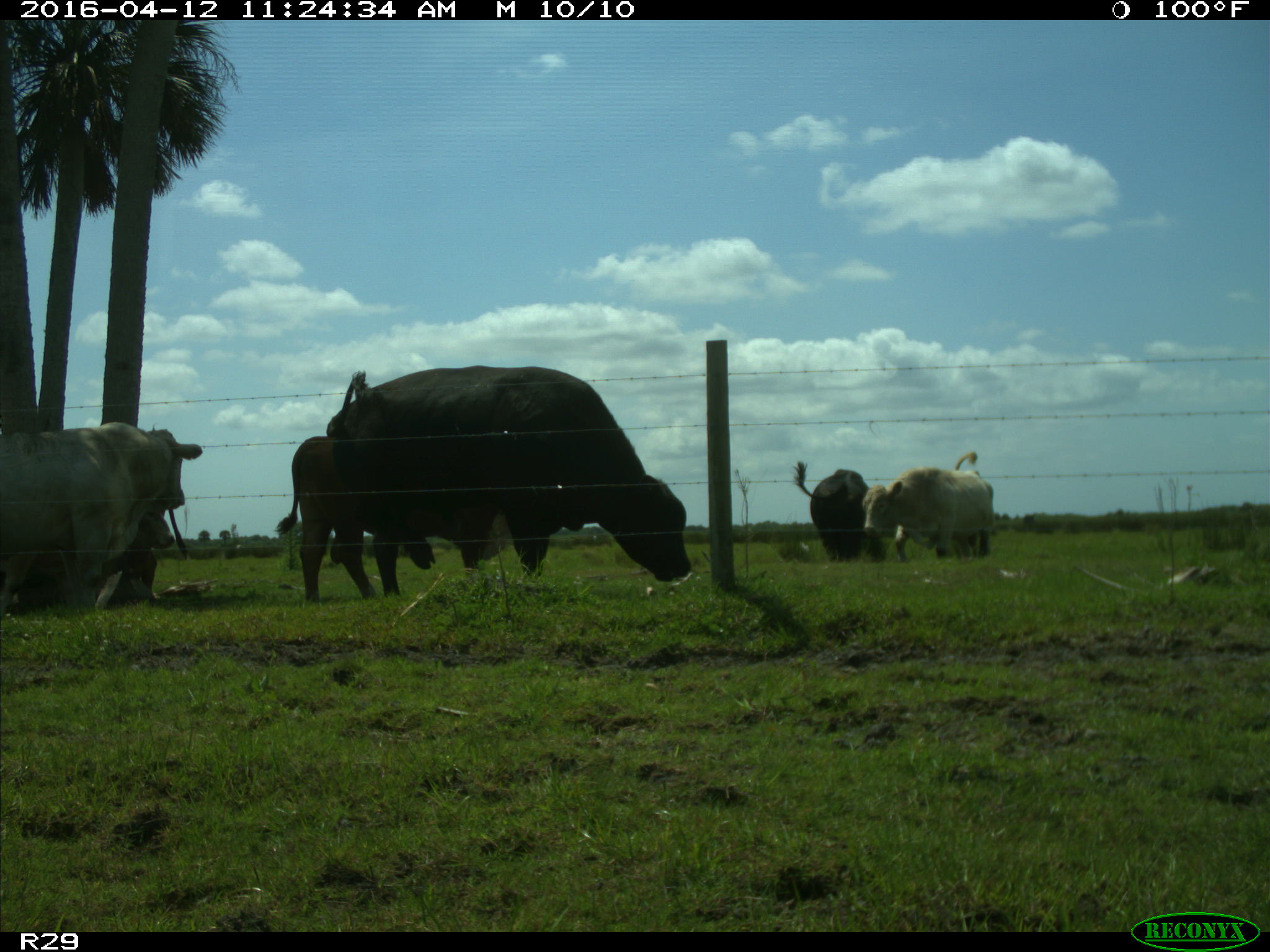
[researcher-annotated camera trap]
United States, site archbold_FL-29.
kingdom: Animalia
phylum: Chordata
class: Mammalia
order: Artiodactyla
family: Bovidae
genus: Bos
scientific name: Bos taurus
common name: domestic cow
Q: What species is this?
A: Bos taurus (domestic cow).